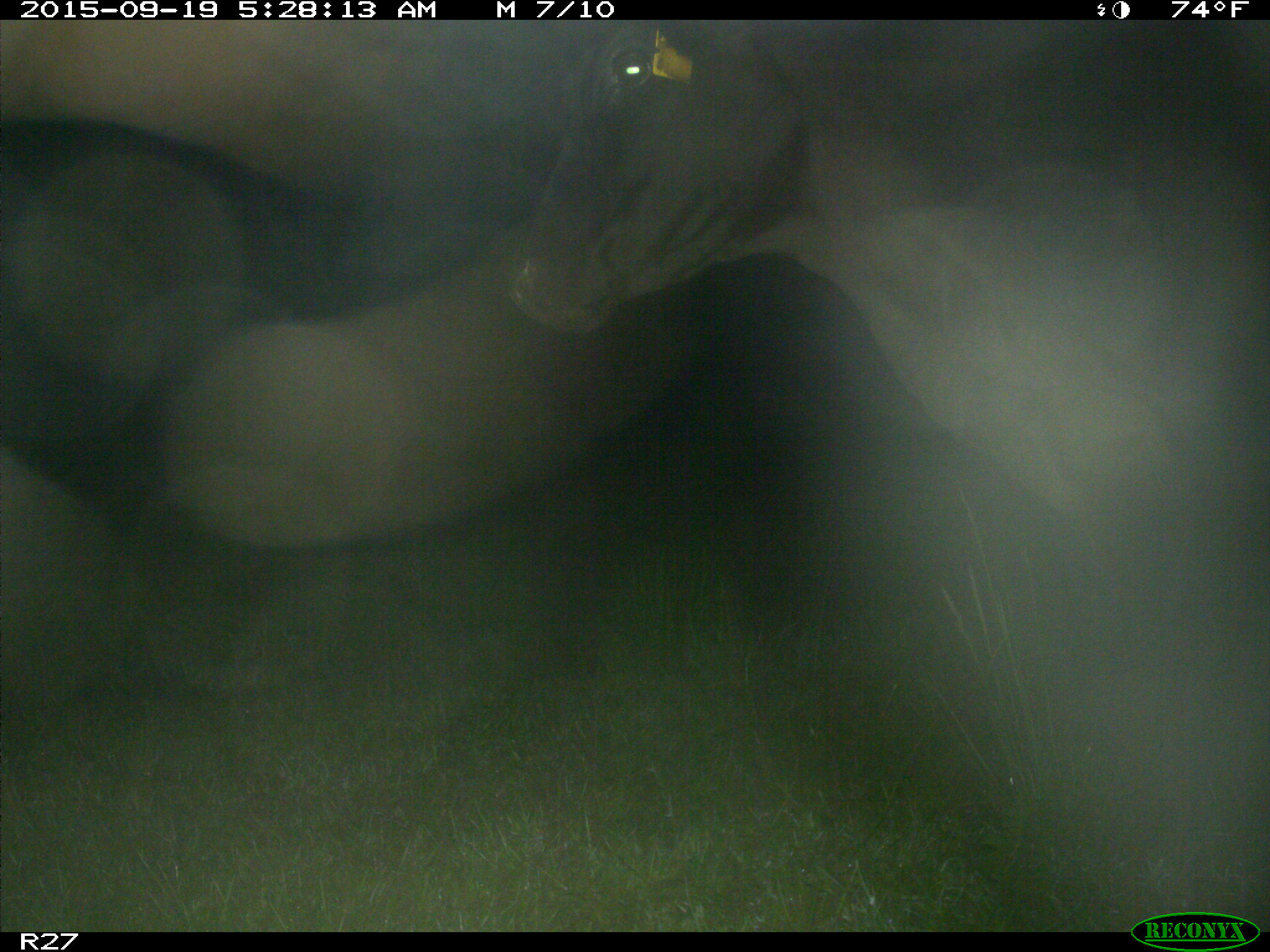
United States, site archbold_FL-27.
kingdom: Animalia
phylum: Chordata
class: Mammalia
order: Artiodactyla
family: Bovidae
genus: Bos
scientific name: Bos taurus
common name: domestic cow